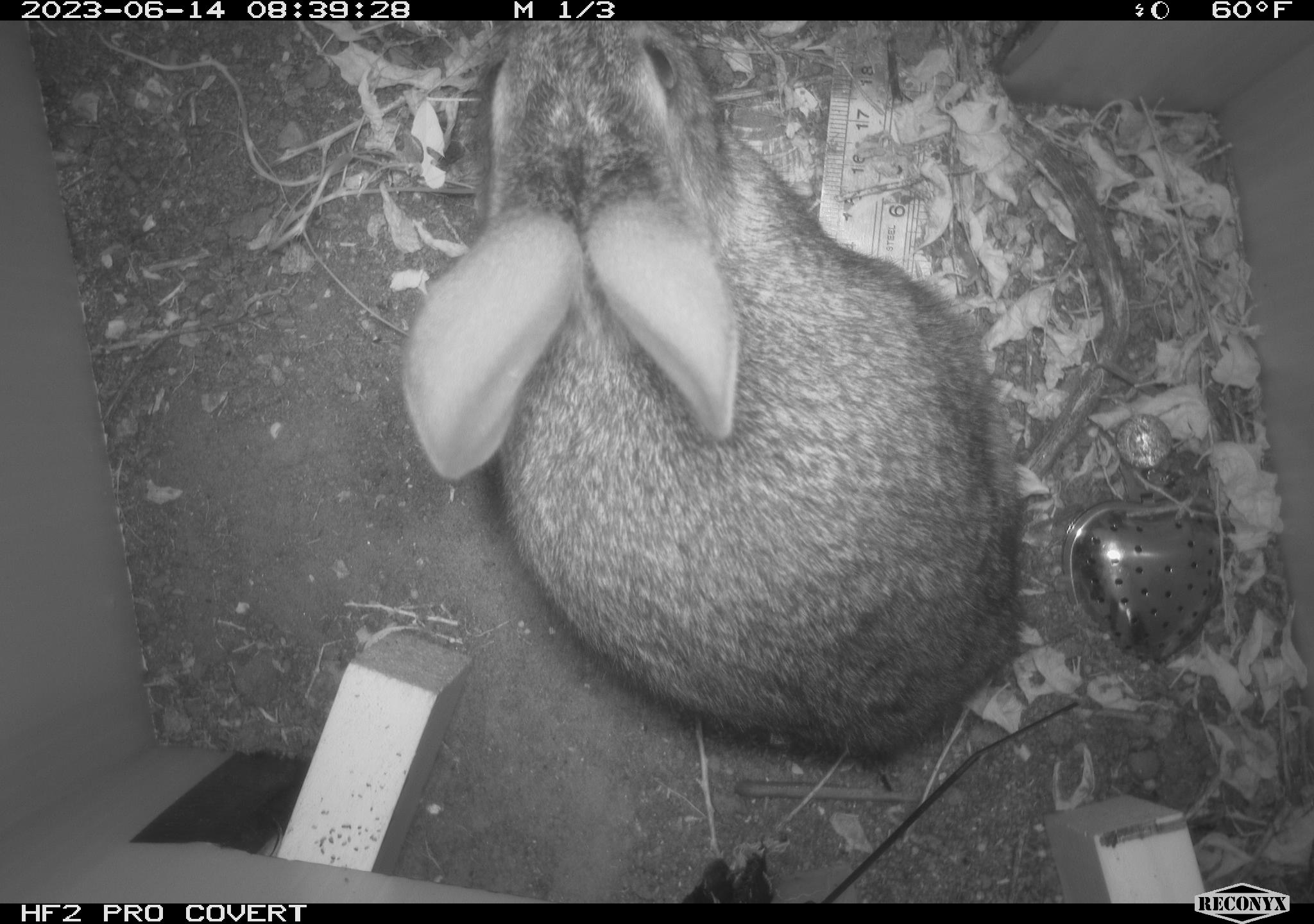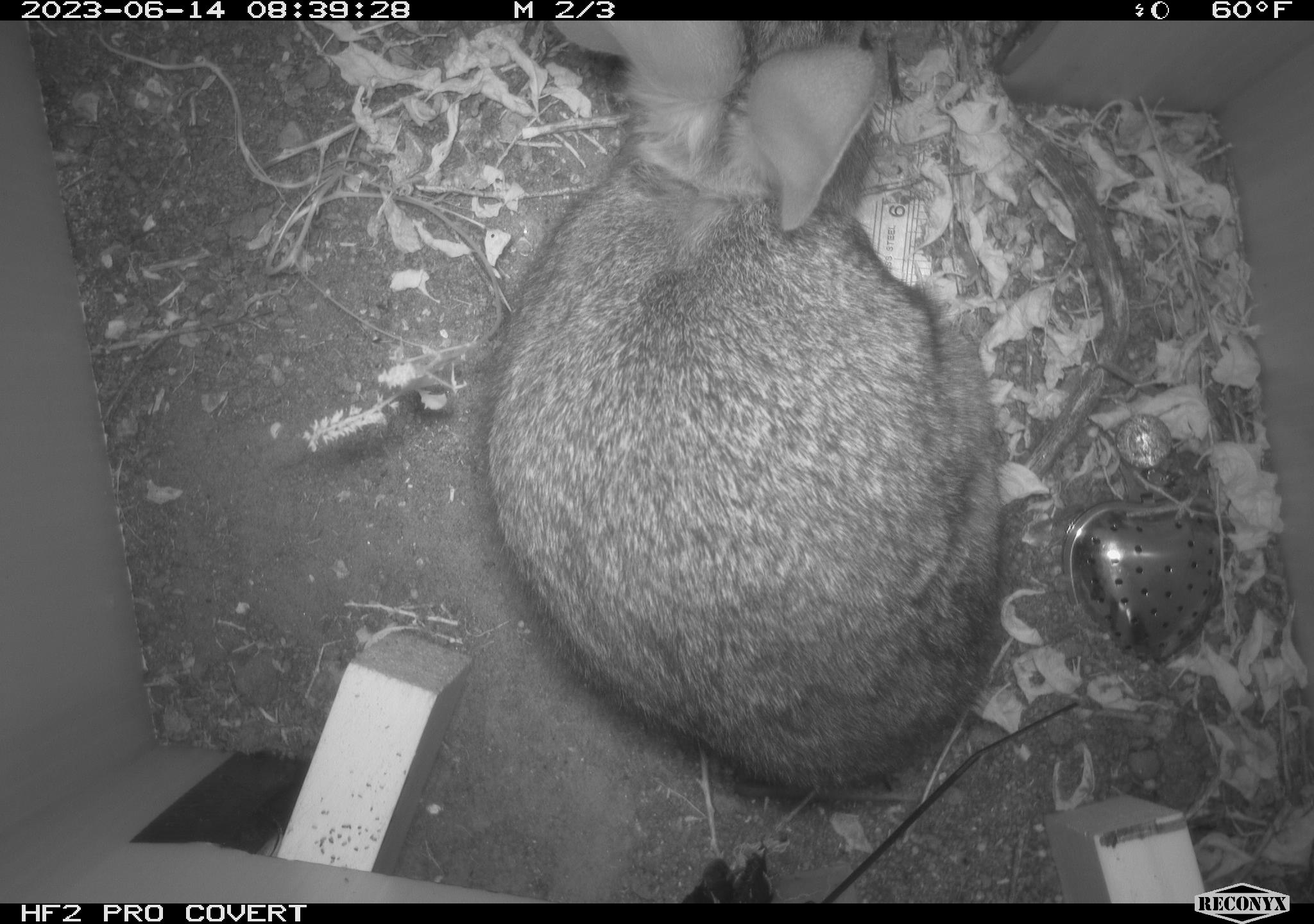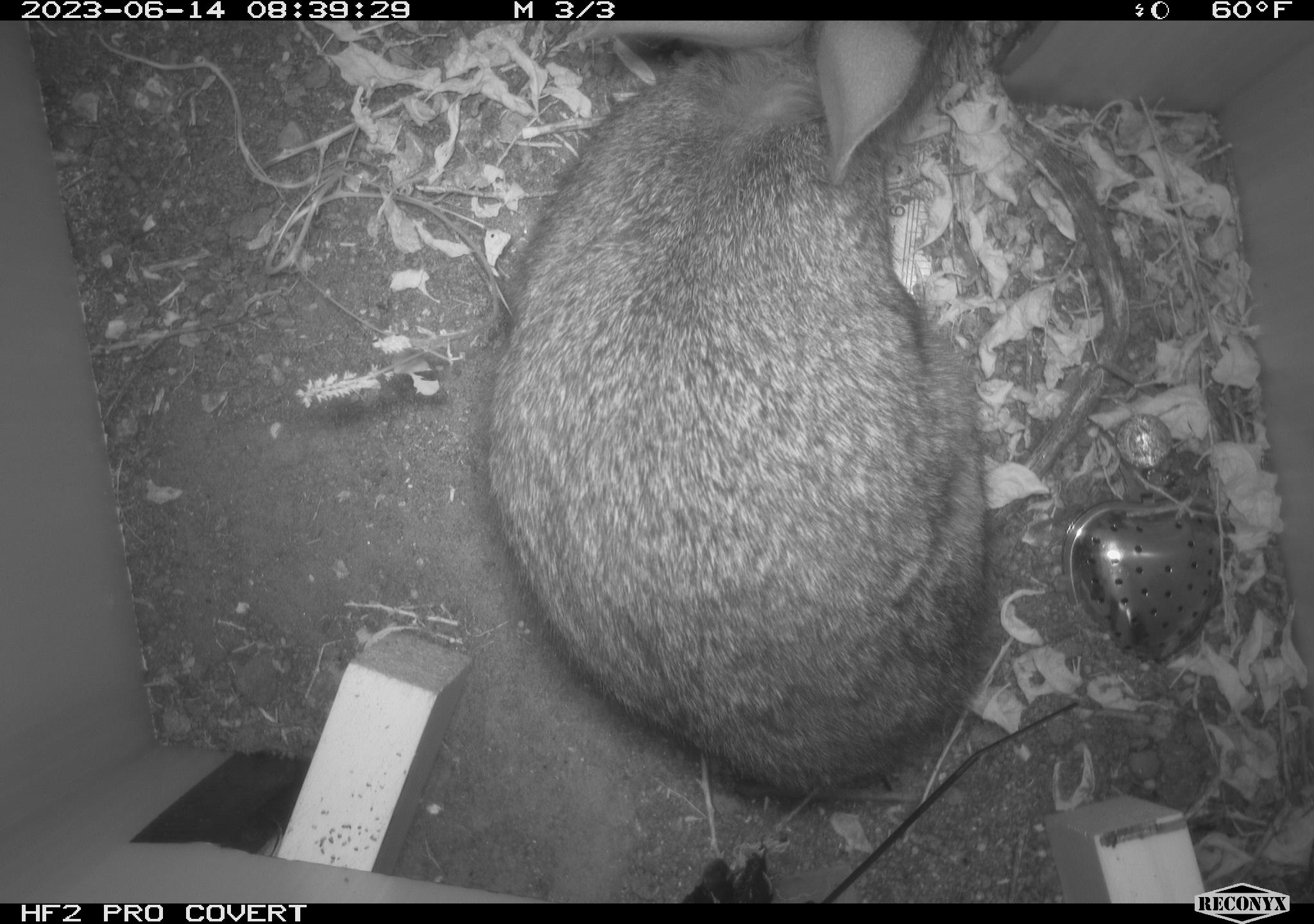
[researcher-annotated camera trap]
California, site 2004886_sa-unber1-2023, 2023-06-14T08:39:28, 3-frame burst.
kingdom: Animalia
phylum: Chordata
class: Mammalia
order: Lagomorpha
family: Leporidae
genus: Sylvilagus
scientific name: Sylvilagus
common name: cottontail rabbits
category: sylvilagus species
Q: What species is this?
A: Sylvilagus species (cottontail rabbits) (Sylvilagus).